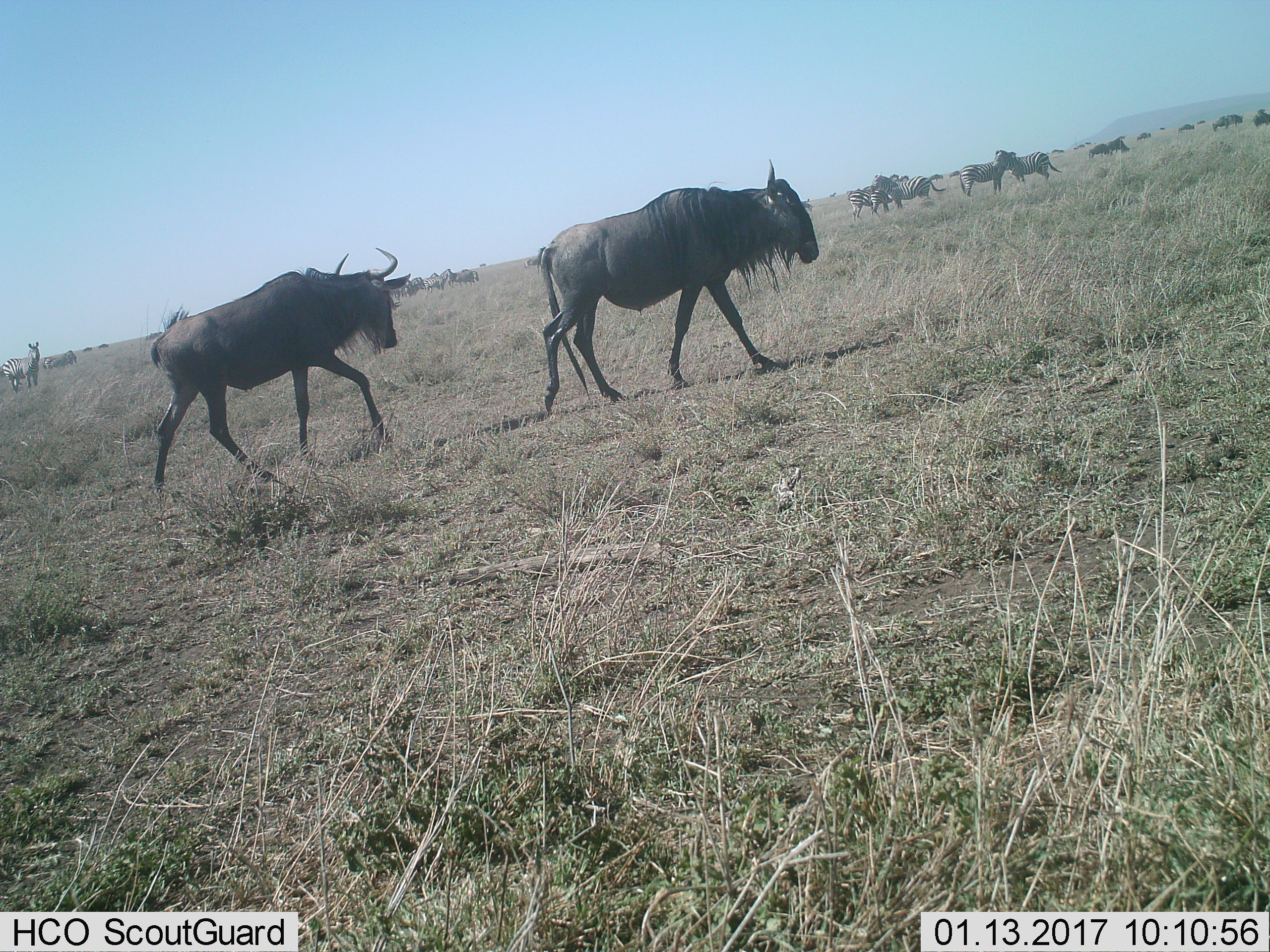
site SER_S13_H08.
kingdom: Animalia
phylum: Chordata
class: Mammalia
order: Artiodactyla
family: Bovidae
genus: Connochaetes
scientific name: Connochaetes taurinus taurinus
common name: blue wildebeest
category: wildebeestblue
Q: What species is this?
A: Wildebeestblue (blue wildebeest) (Connochaetes taurinus taurinus).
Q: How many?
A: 11-50.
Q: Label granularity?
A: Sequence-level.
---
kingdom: Animalia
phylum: Chordata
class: Mammalia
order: Perissodactyla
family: Equidae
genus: Equus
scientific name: Equus quagga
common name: plains zebra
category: zebraplains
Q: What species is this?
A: Zebraplains (plains zebra) (Equus quagga).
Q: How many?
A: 11-50.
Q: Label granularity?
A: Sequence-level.